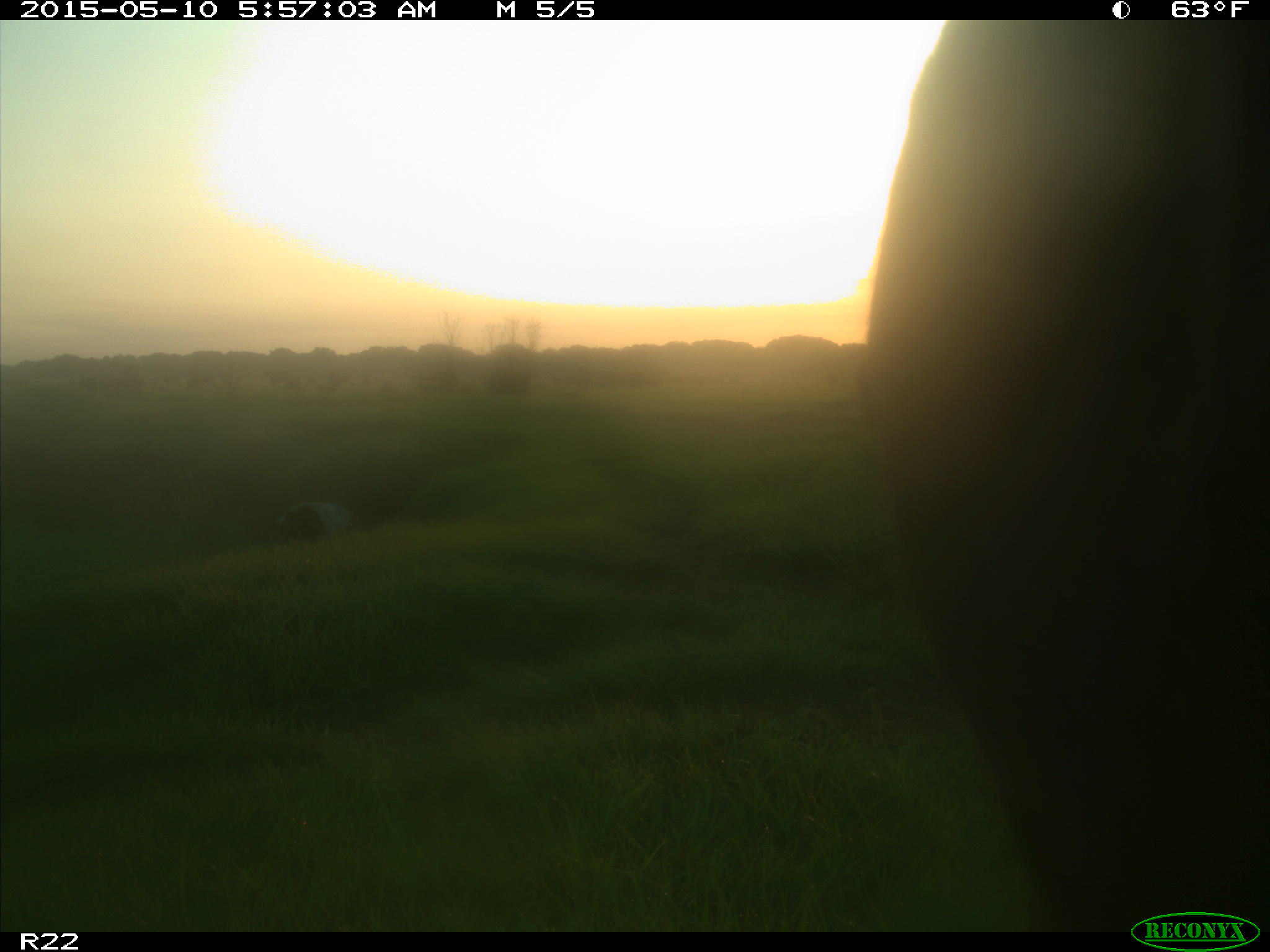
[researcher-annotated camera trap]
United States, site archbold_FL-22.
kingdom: Animalia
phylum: Chordata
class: Mammalia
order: Artiodactyla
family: Bovidae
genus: Bos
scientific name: Bos taurus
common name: domestic cow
Bos taurus (domestic cow).